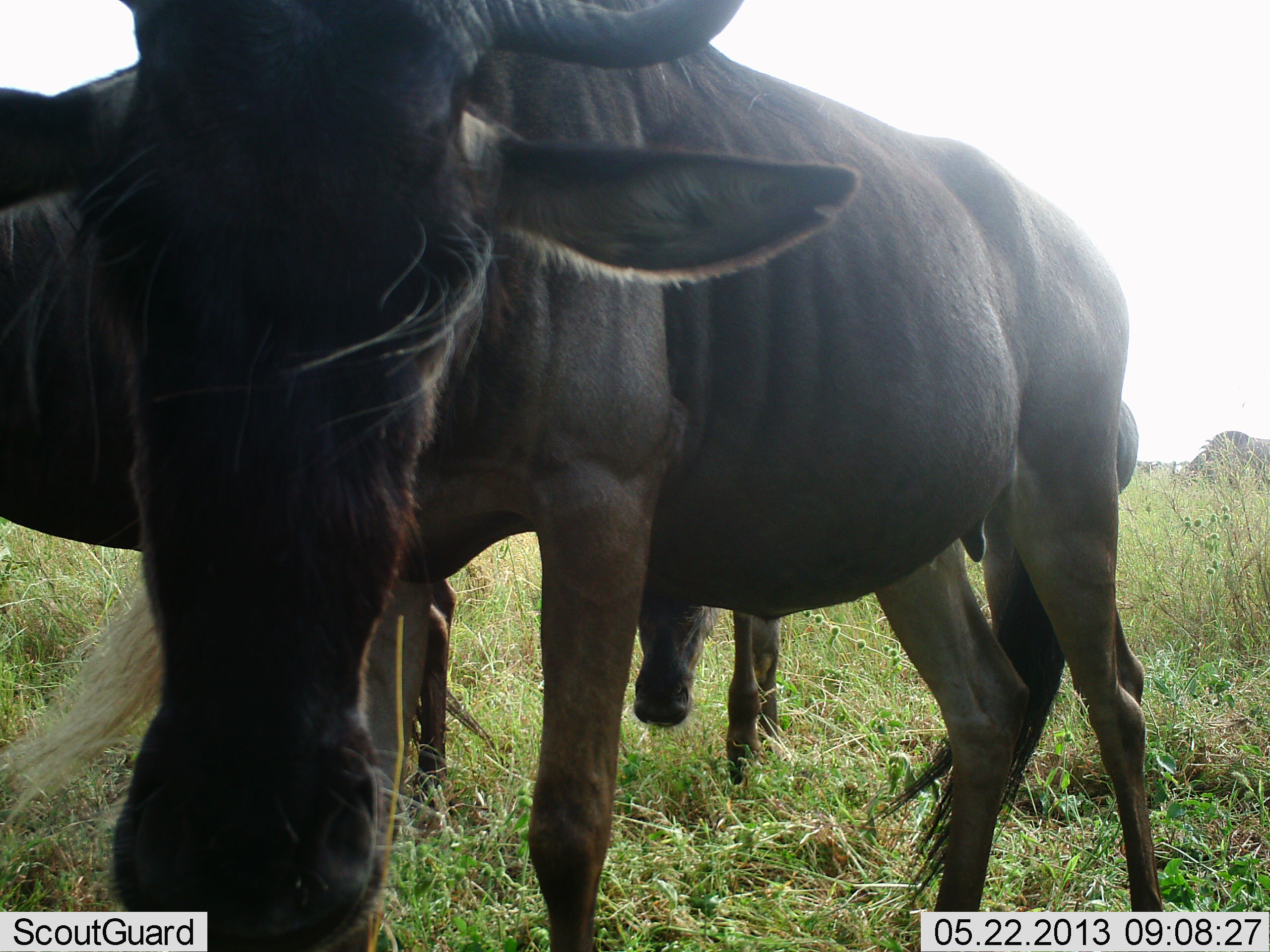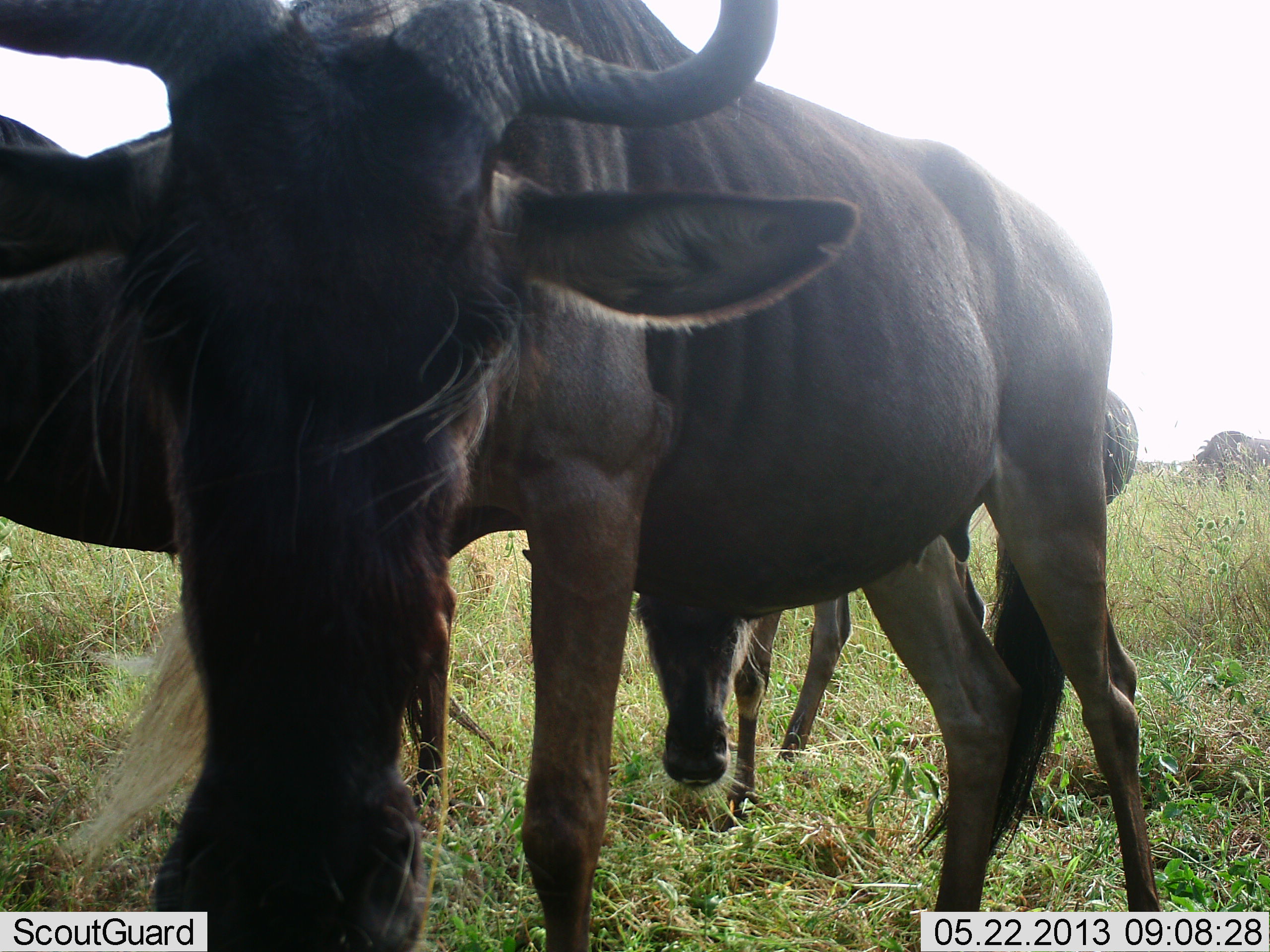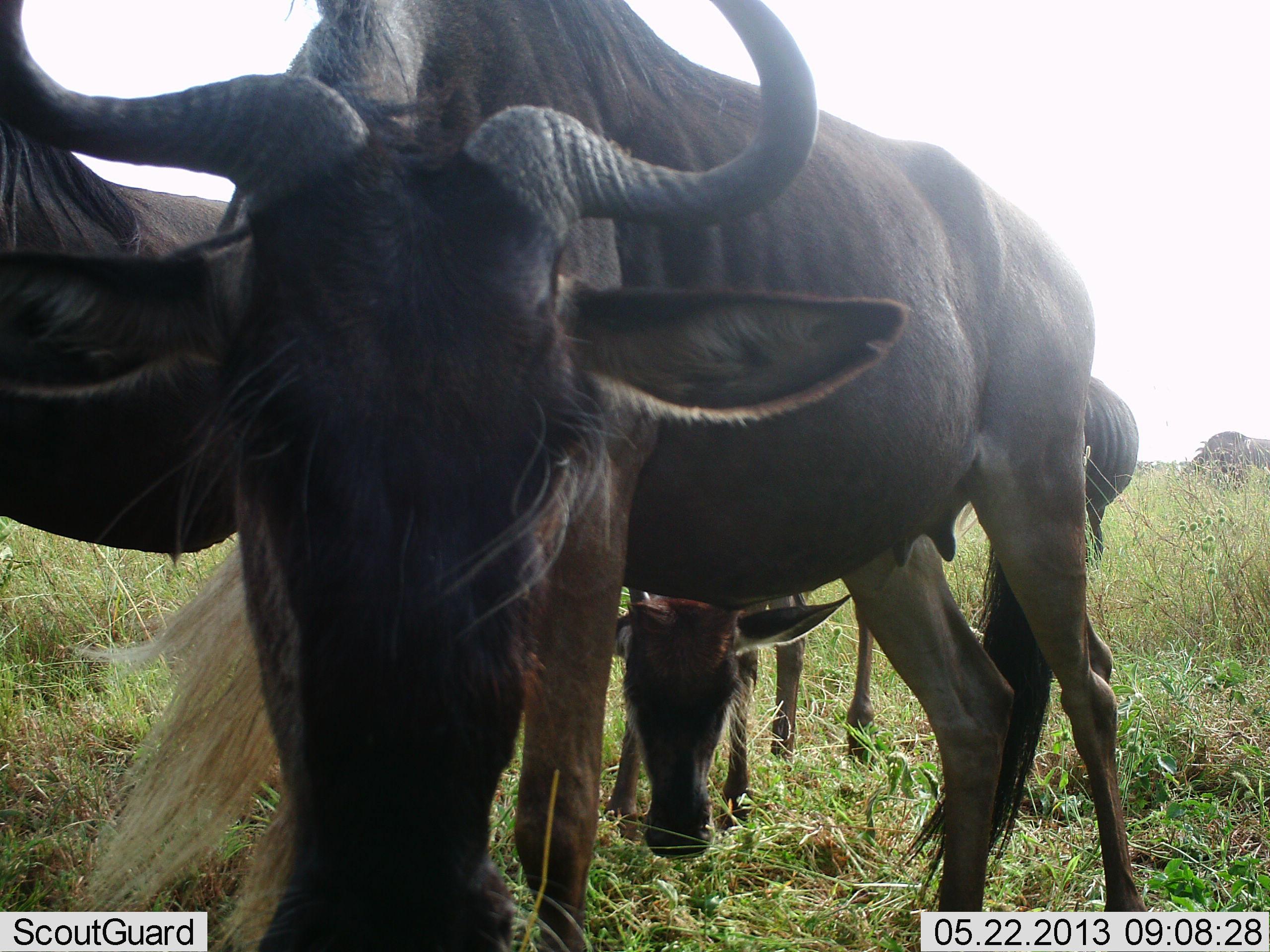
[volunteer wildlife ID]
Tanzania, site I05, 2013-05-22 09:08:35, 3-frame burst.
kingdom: Animalia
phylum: Chordata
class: Mammalia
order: Artiodactyla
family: Bovidae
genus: Connochaetes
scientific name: Connochaetes taurinus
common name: blue wildebeest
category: wildebeest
Wildebeest (blue wildebeest) (Connochaetes taurinus), count 4. Behavior (volunteer vote fractions): standing 70%, resting 0%, moving 30%, interacting 0%. Young present (vote fraction): 30%. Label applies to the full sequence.